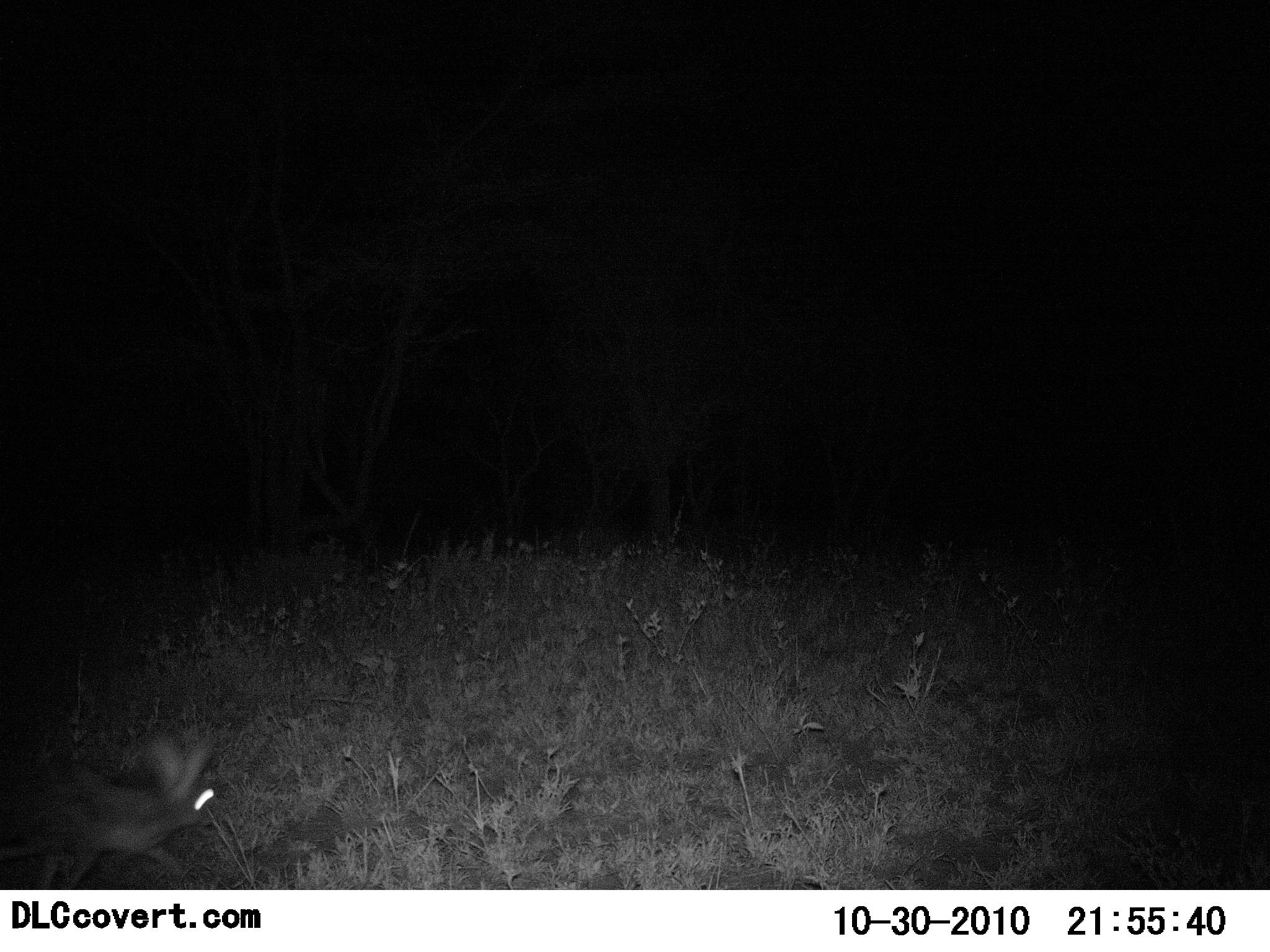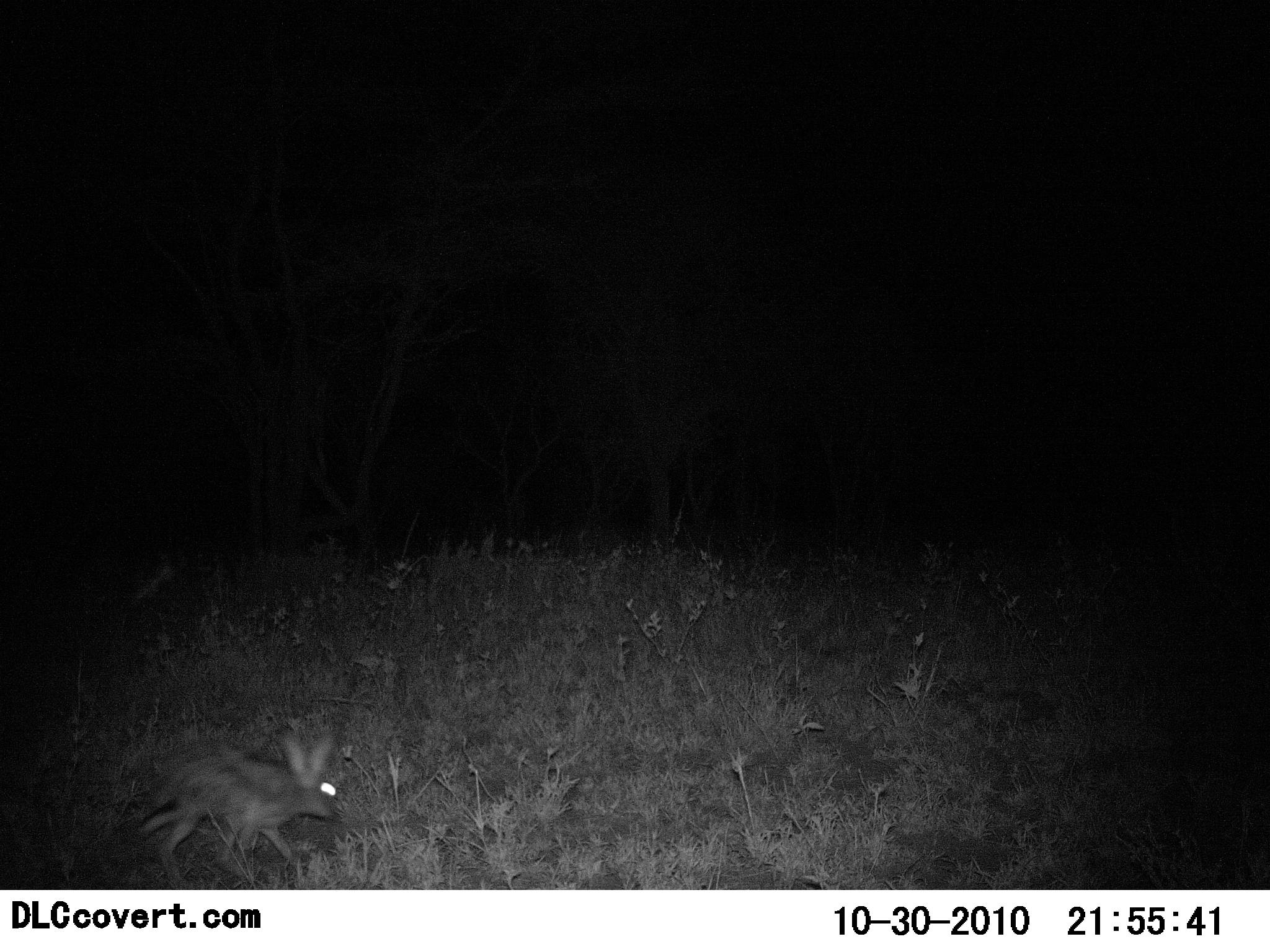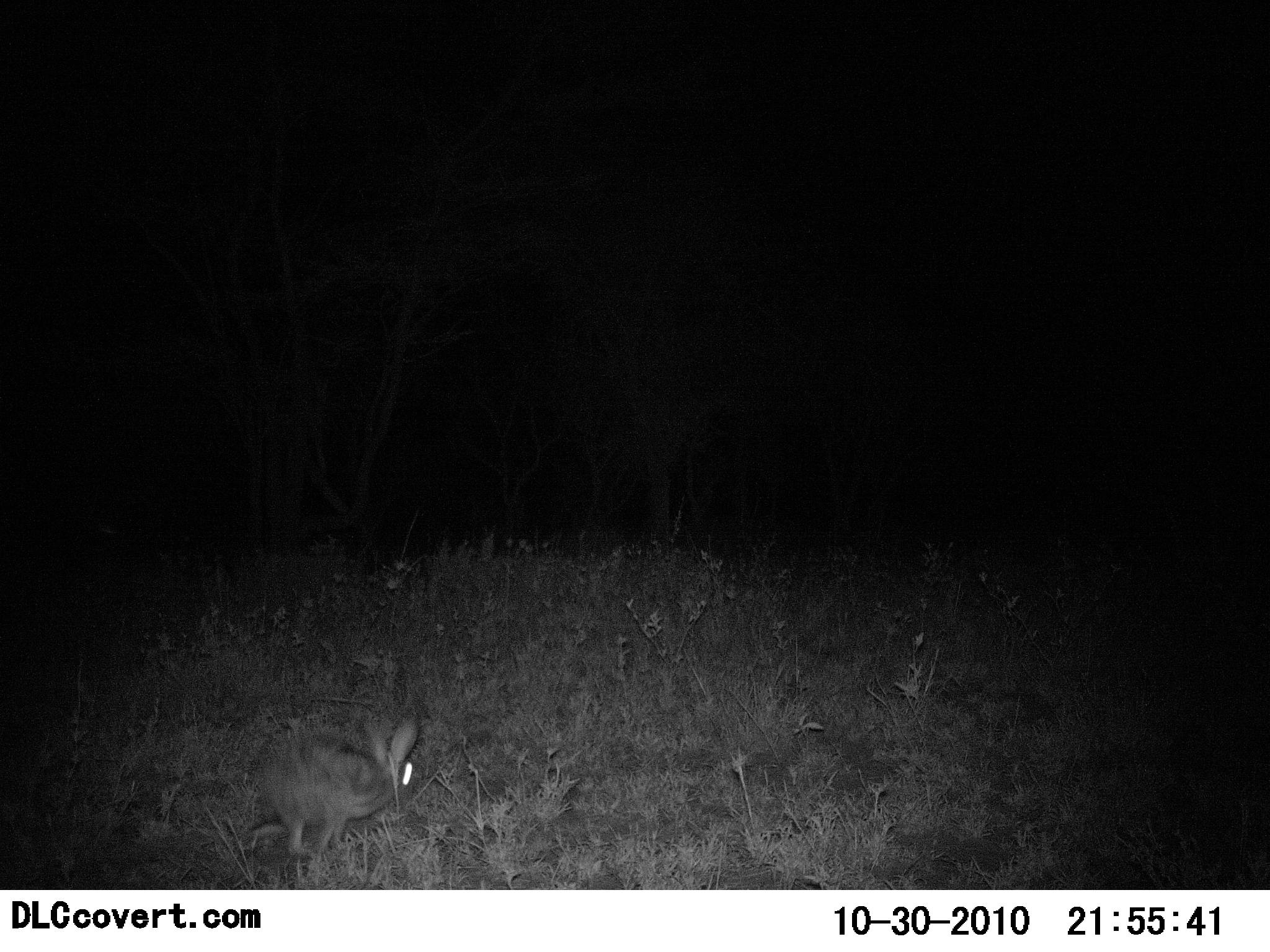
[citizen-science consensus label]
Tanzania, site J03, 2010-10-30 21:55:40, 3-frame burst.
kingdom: Animalia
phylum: Chordata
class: Mammalia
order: Lagomorpha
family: Leporidae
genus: Lepus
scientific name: Lepus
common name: hare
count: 1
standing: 0%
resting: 0%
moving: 100%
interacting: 0%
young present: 0%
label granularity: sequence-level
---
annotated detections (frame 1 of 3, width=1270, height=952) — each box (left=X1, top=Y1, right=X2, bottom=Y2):
animal: (left=2, top=735, right=222, bottom=889)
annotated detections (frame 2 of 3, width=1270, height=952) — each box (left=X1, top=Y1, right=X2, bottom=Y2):
animal: (left=137, top=731, right=336, bottom=890)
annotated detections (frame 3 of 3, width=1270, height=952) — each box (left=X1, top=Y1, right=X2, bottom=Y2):
animal: (left=249, top=718, right=419, bottom=862)